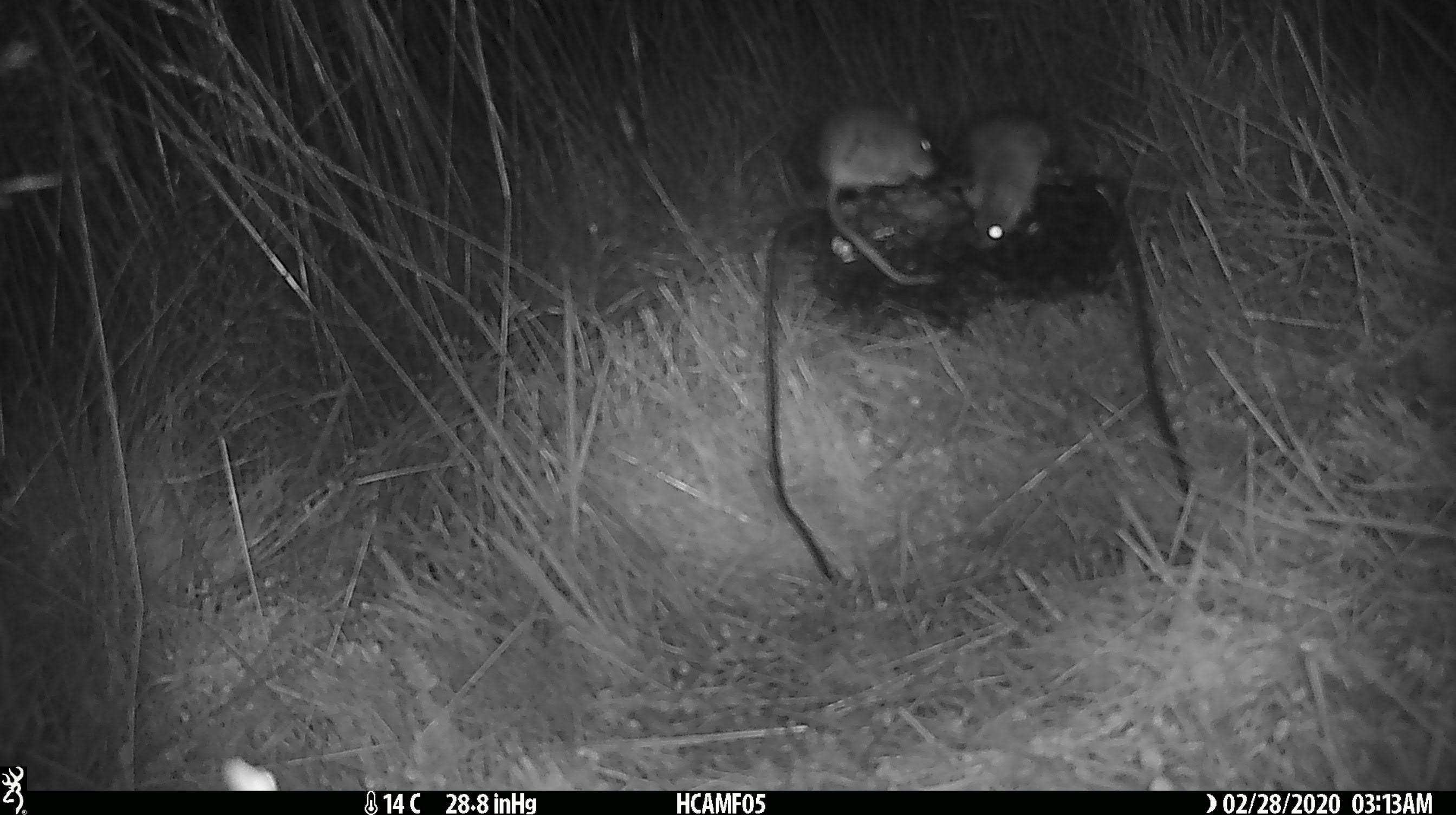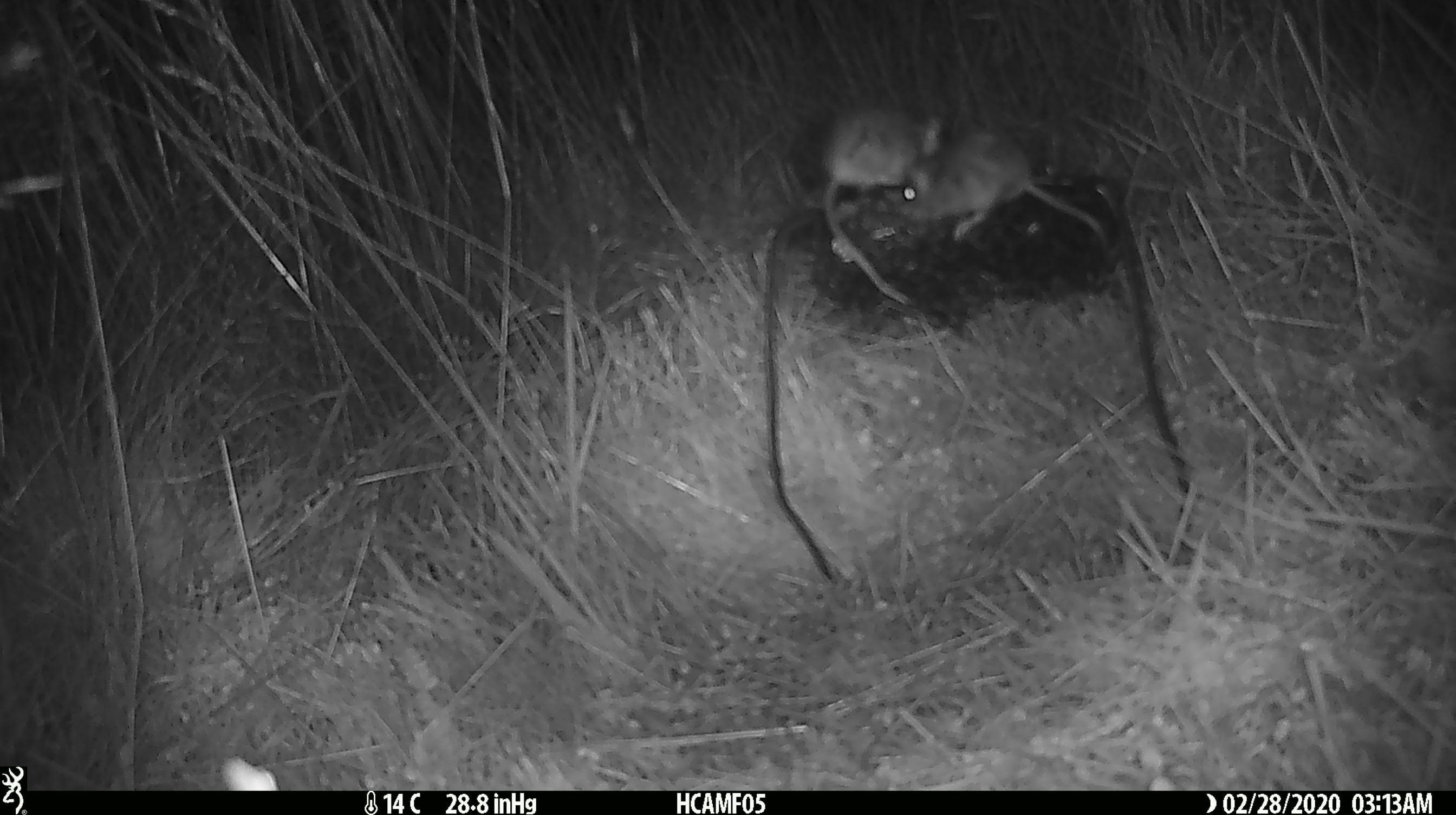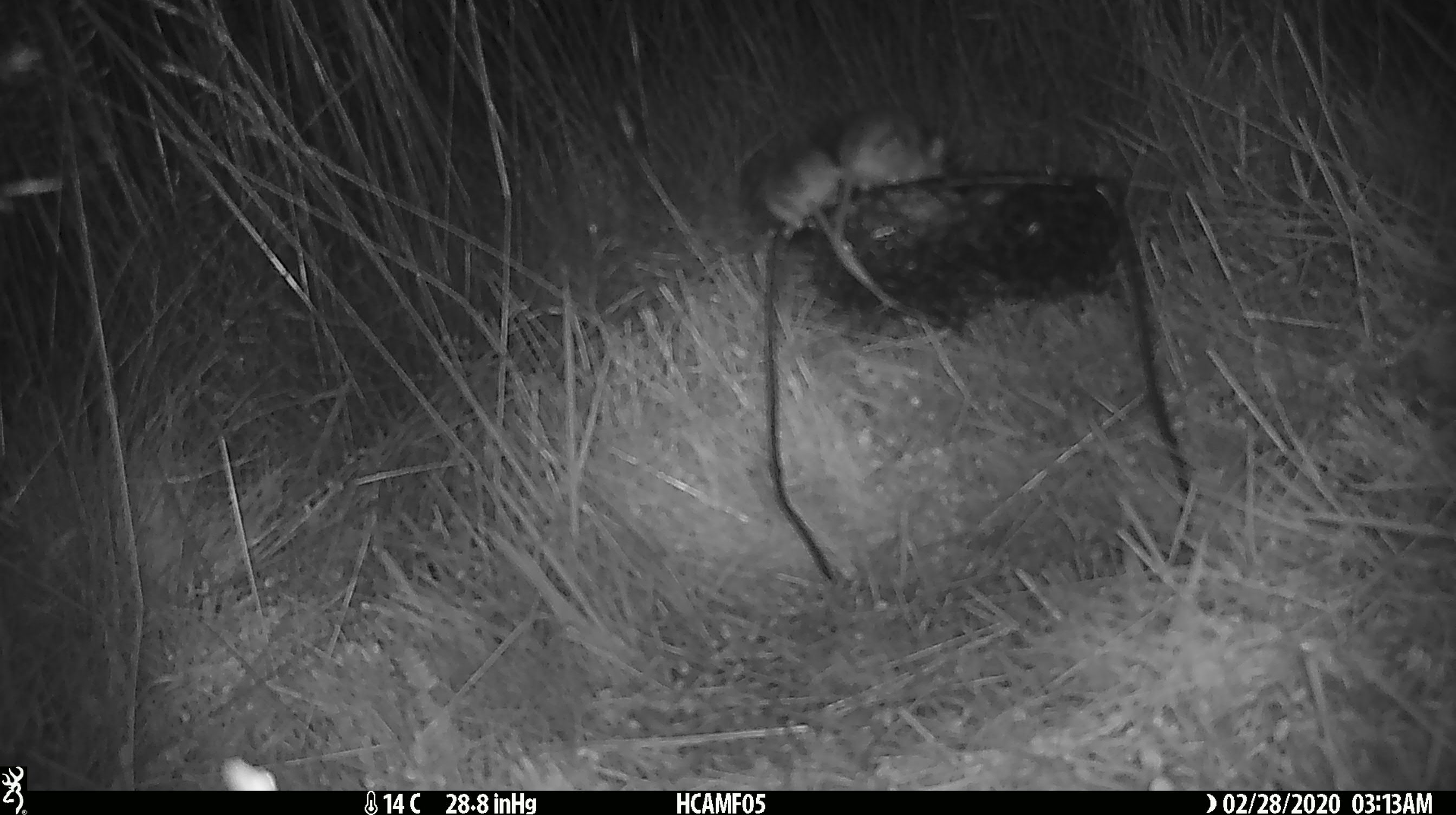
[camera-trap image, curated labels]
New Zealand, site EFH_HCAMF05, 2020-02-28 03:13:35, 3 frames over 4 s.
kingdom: Animalia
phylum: Chordata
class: Mammalia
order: Rodentia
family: Muridae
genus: Mus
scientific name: Mus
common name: mouse